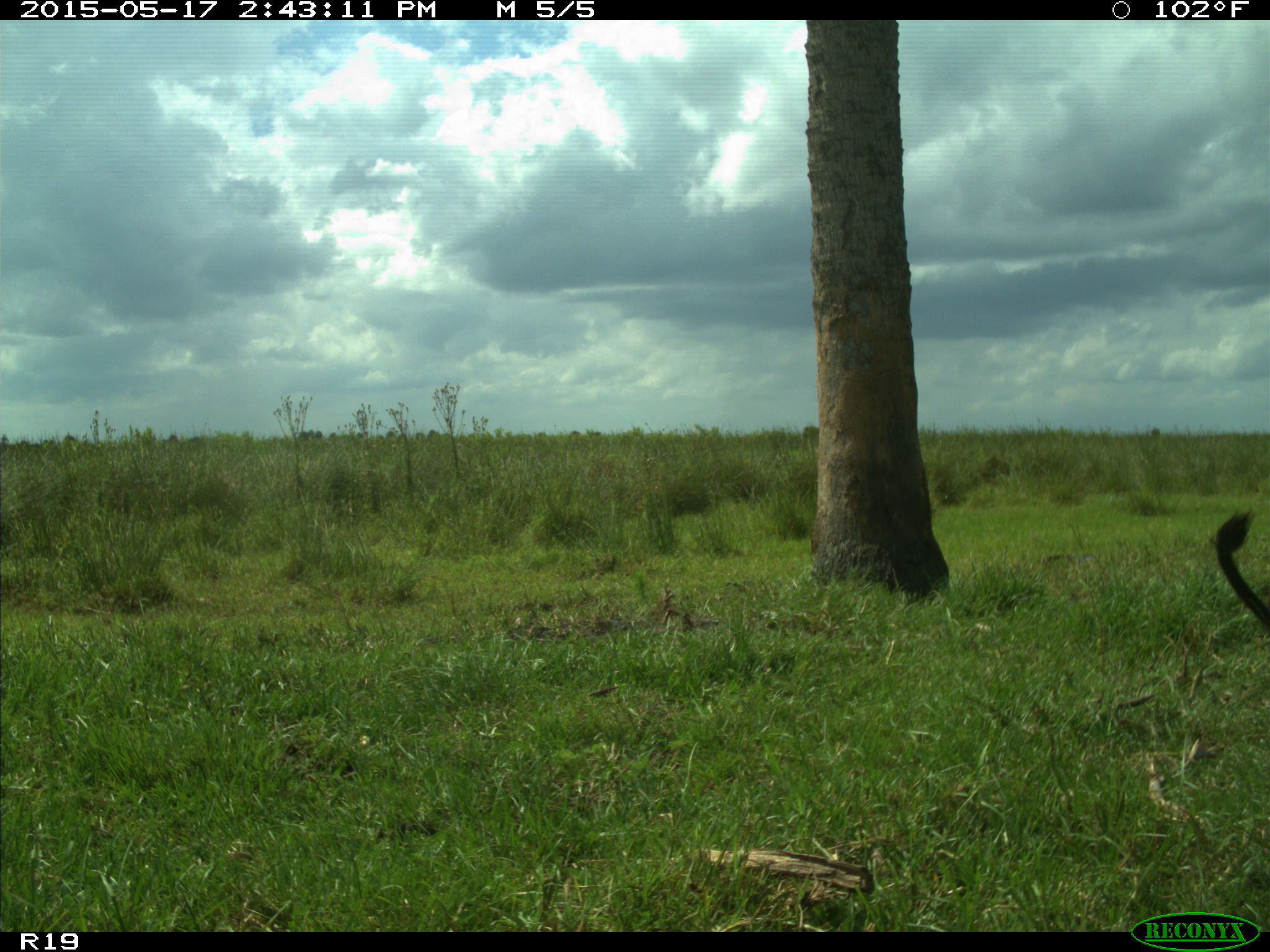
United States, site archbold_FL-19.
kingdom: Animalia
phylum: Chordata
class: Mammalia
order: Artiodactyla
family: Bovidae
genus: Bos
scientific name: Bos taurus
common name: domestic cow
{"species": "Bos taurus (domestic cow)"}